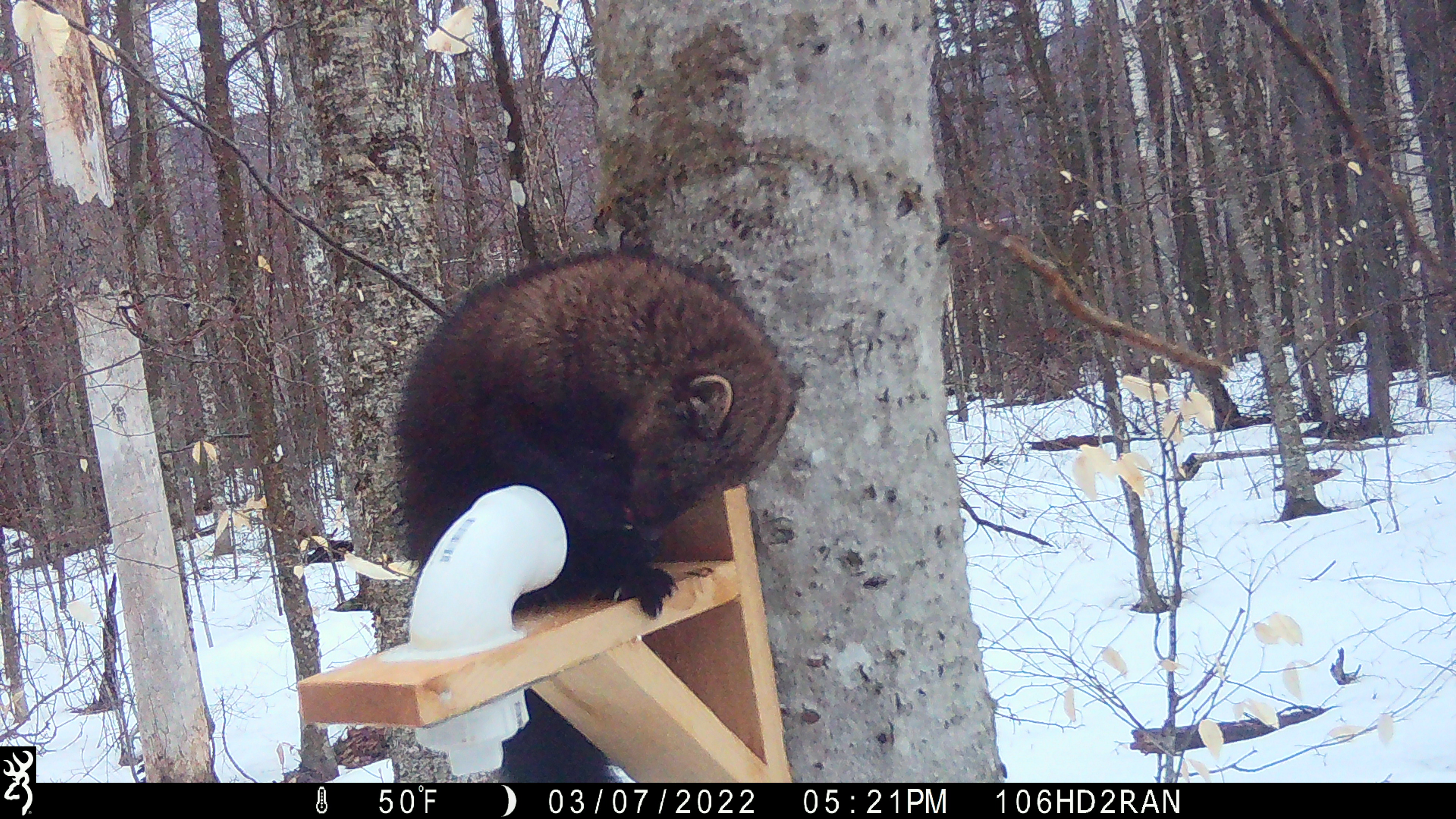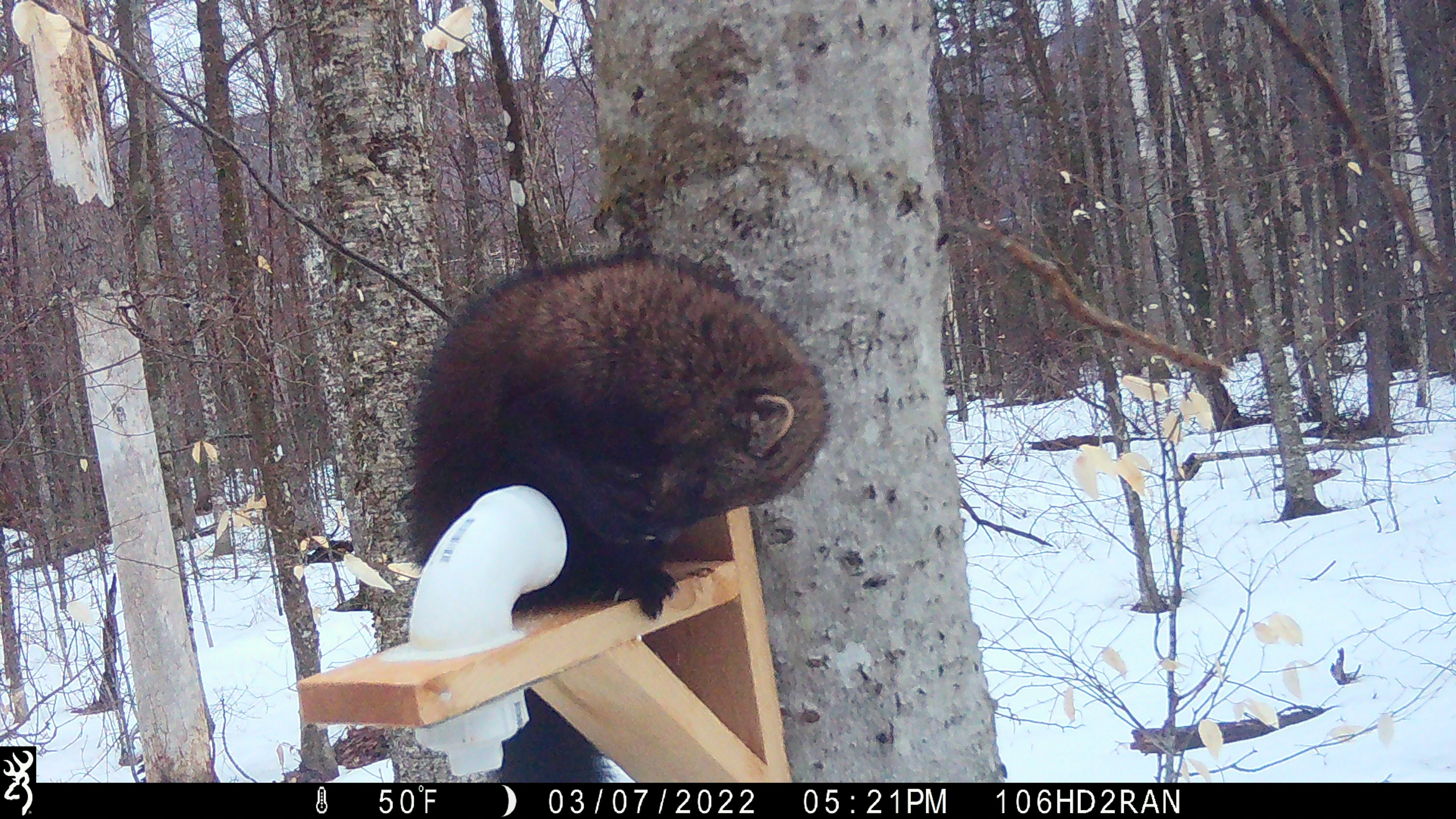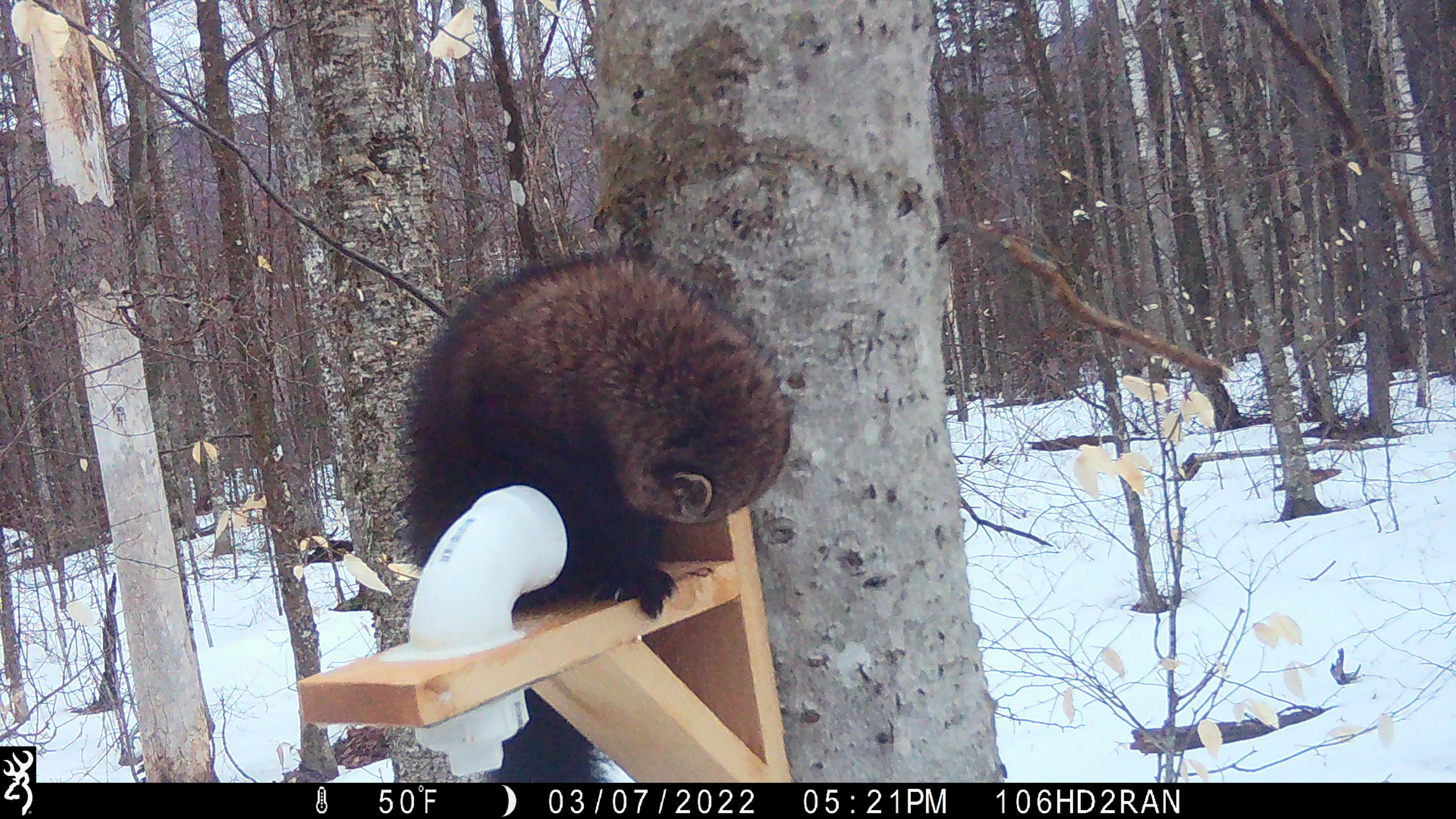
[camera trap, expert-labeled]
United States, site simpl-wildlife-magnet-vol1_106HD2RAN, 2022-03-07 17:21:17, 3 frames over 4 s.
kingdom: Animalia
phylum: Chordata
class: Mammalia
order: Carnivora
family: Mustelidae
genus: Pekania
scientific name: Pekania pennanti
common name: fisher